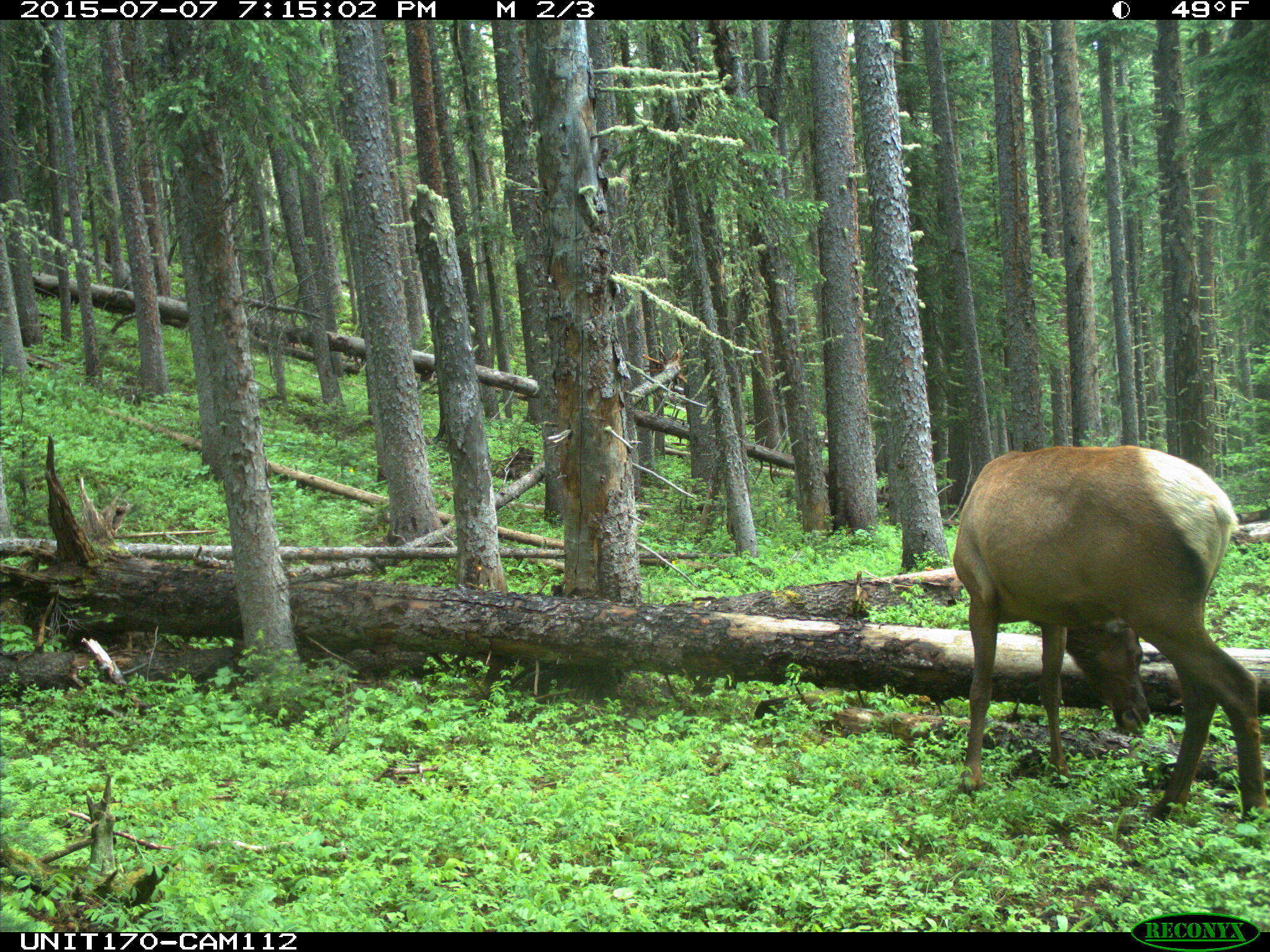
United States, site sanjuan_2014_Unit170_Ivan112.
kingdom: Animalia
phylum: Chordata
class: Mammalia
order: Artiodactyla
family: Cervidae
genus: Cervus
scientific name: Cervus elaphus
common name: red deer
Cervus elaphus (red deer).